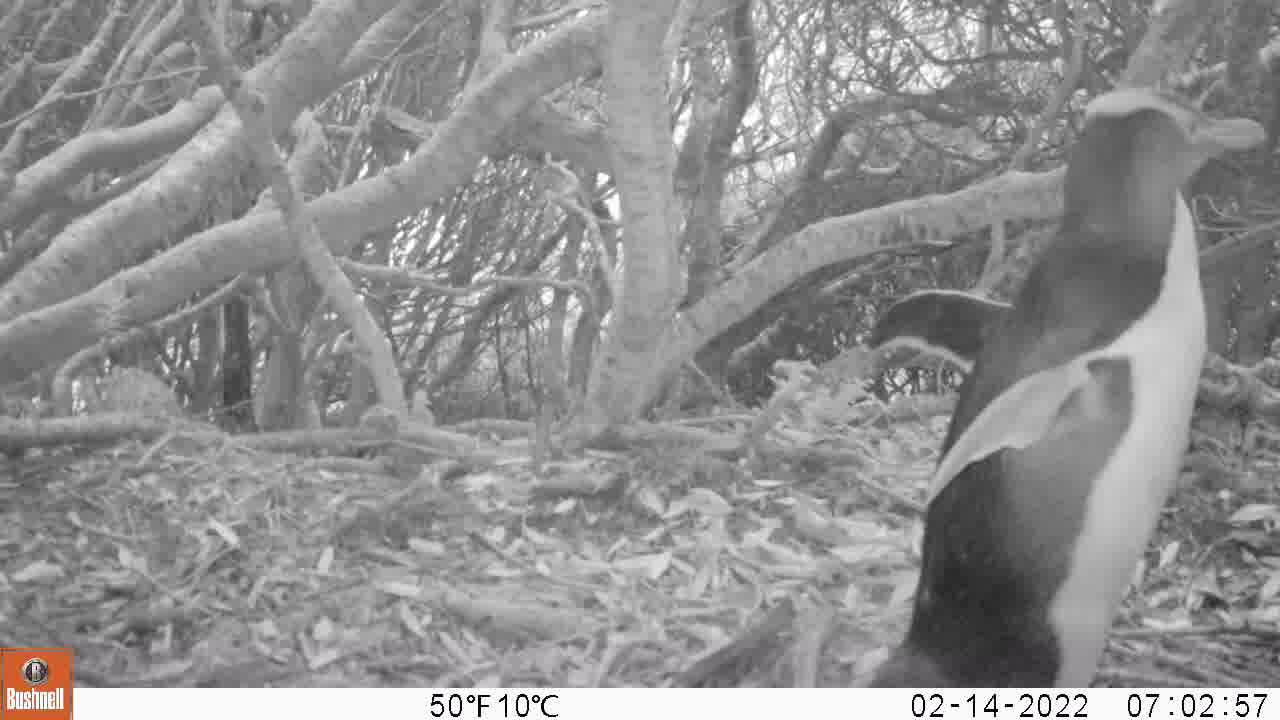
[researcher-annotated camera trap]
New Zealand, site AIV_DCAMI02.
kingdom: Animalia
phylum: Chordata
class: Aves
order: Sphenisciformes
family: Spheniscidae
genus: Megadyptes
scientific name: Megadyptes antipodes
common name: yellow-eyed penguin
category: yellow eyed penguin